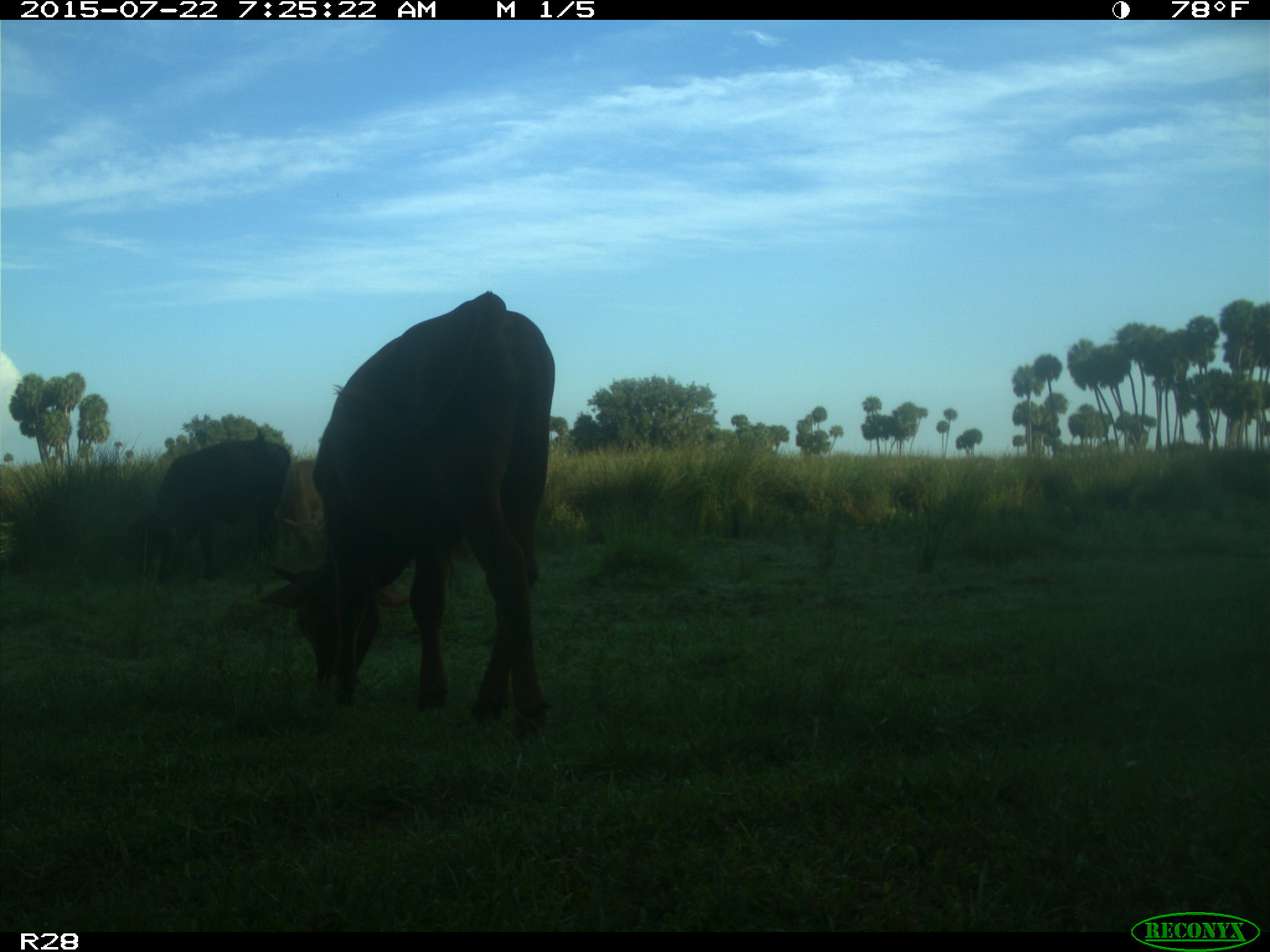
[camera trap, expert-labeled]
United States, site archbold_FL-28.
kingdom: Animalia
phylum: Chordata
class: Mammalia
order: Artiodactyla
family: Bovidae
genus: Bos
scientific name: Bos taurus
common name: domestic cow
Bos taurus (domestic cow).